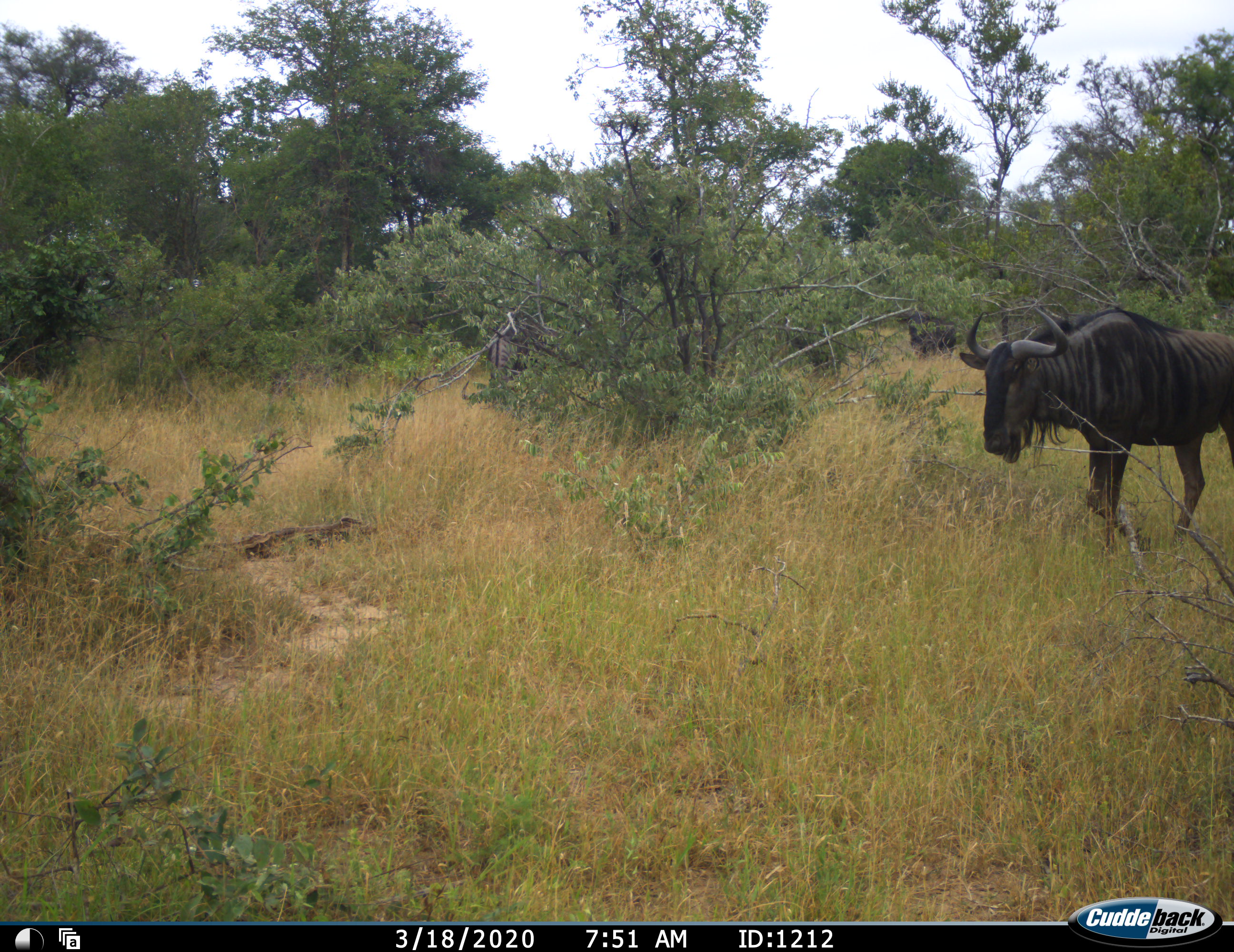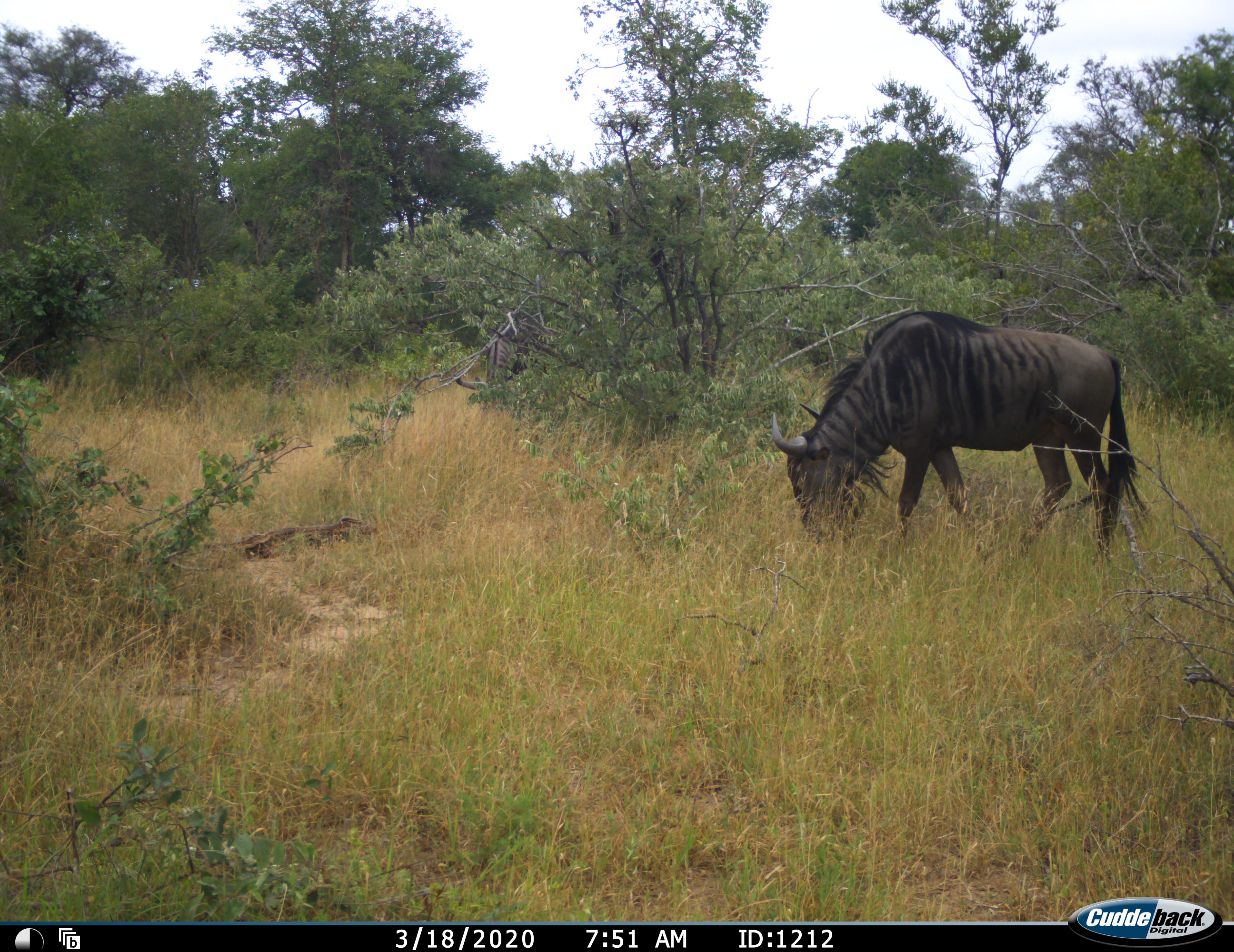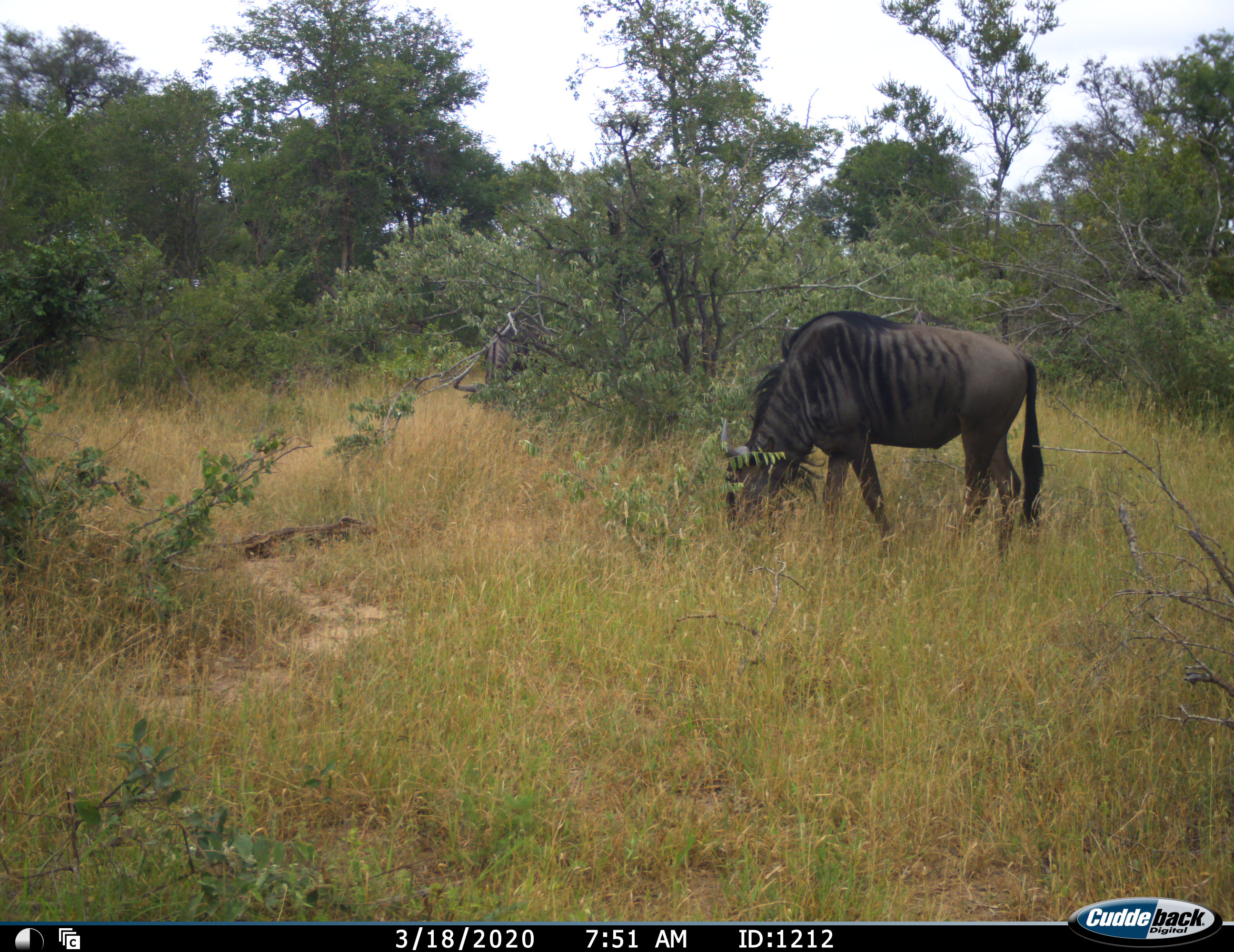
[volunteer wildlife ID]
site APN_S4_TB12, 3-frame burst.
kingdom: Animalia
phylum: Chordata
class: Mammalia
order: Artiodactyla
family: Bovidae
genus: Connochaetes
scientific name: Connochaetes taurinus taurinus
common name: blue wildebeest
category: wildebeestblue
Wildebeestblue (blue wildebeest) (Connochaetes taurinus taurinus), count 2. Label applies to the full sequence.